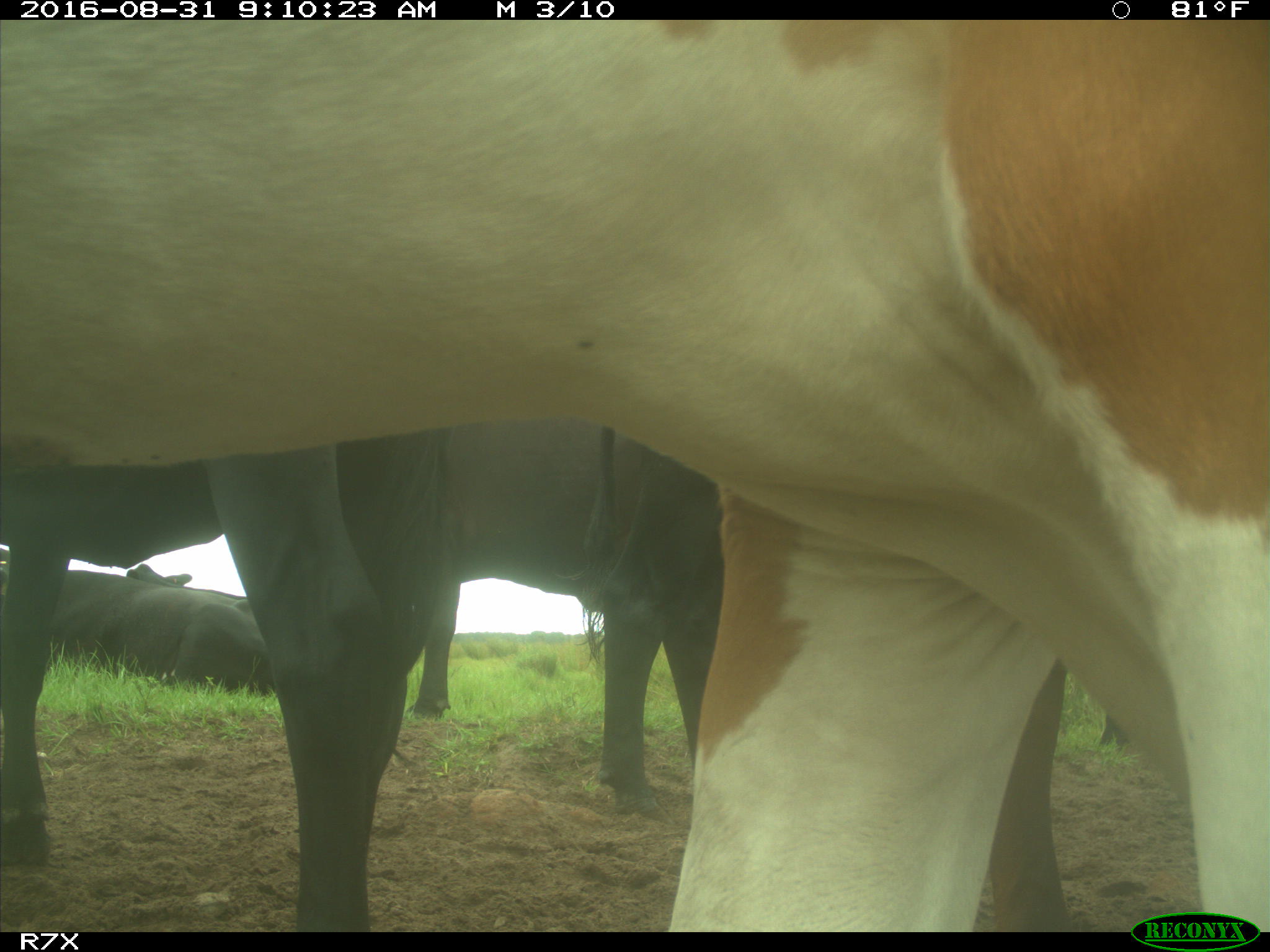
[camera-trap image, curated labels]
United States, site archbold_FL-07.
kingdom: Animalia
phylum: Chordata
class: Mammalia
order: Artiodactyla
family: Bovidae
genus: Bos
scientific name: Bos taurus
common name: domestic cow